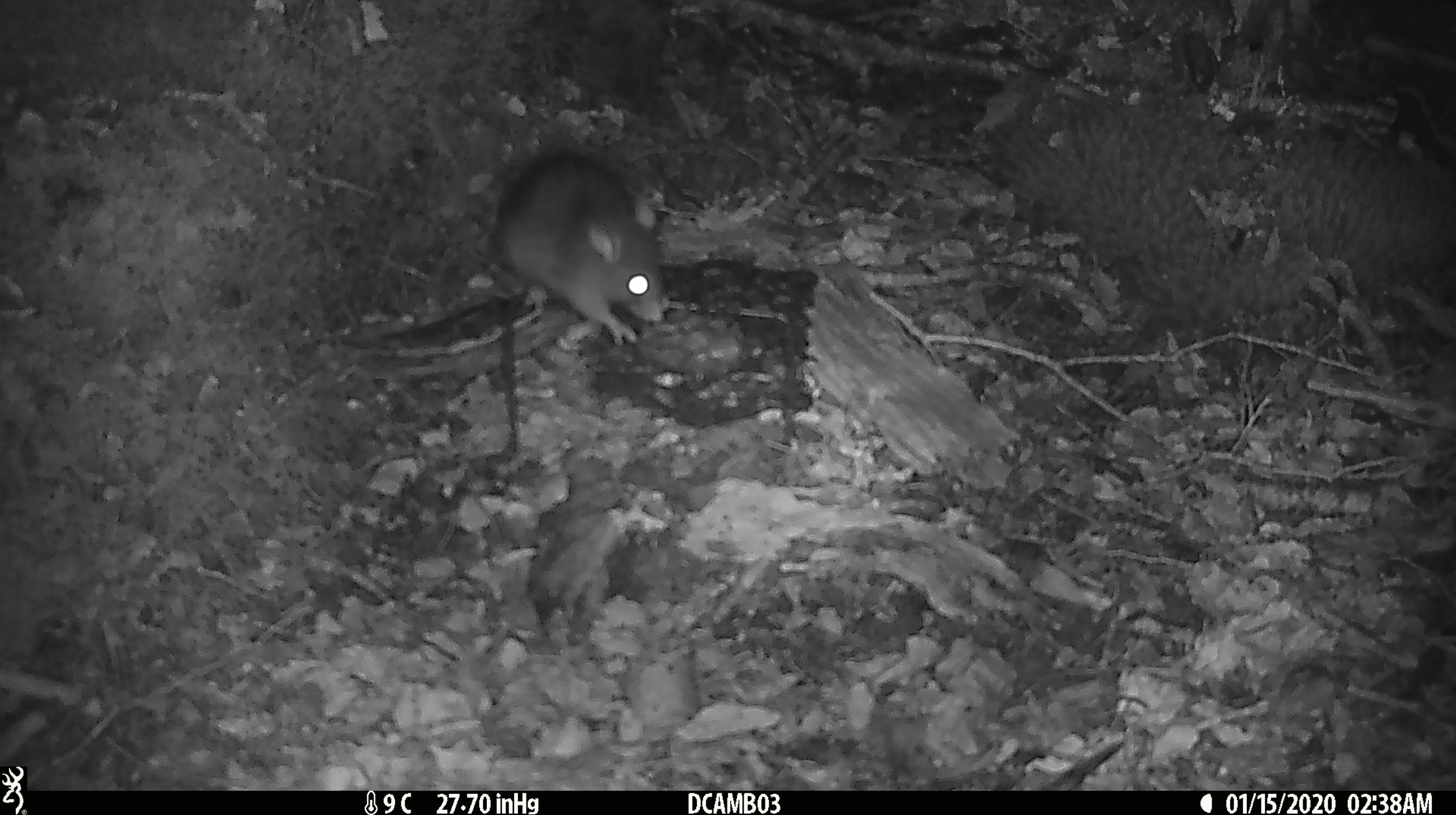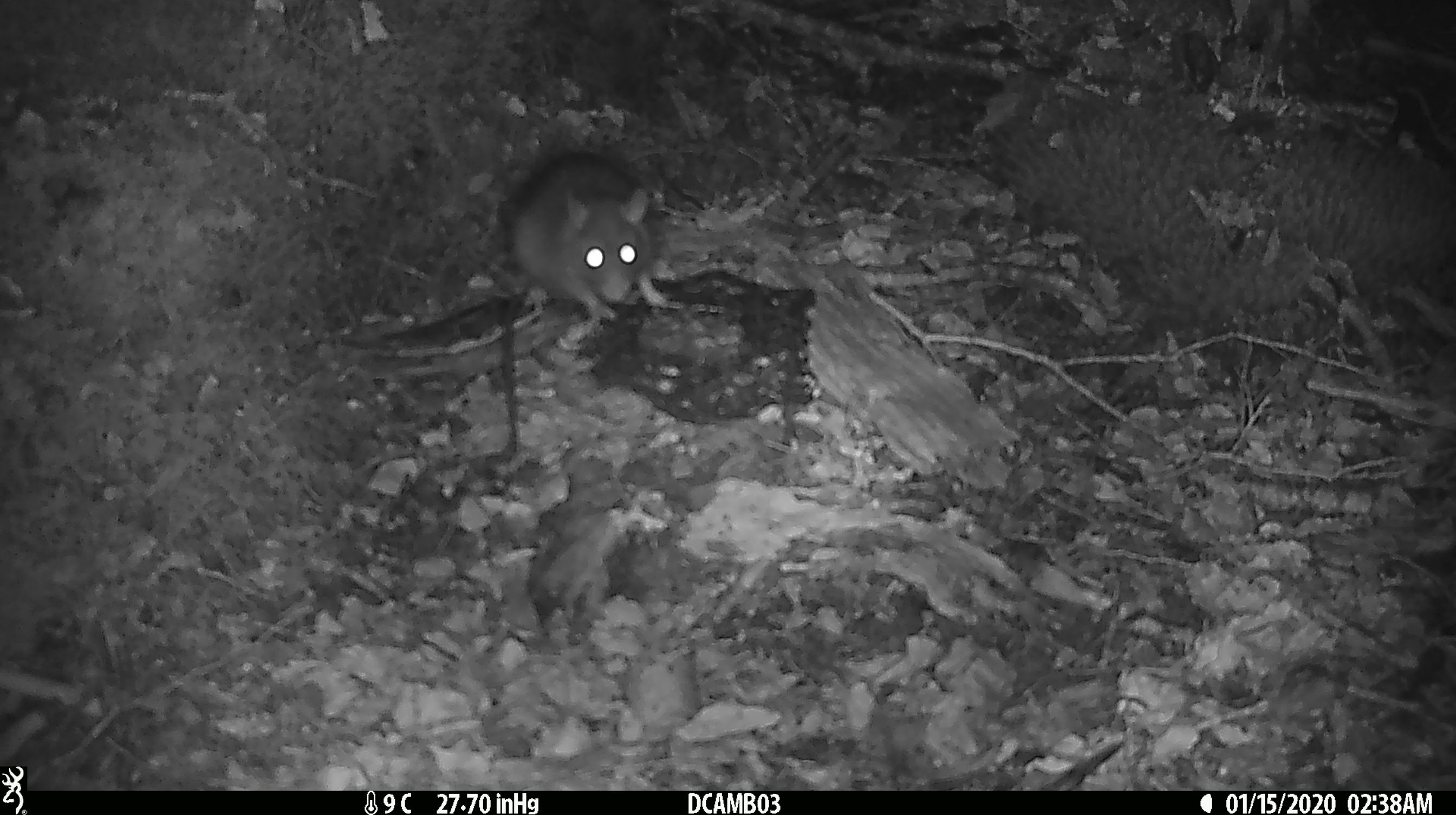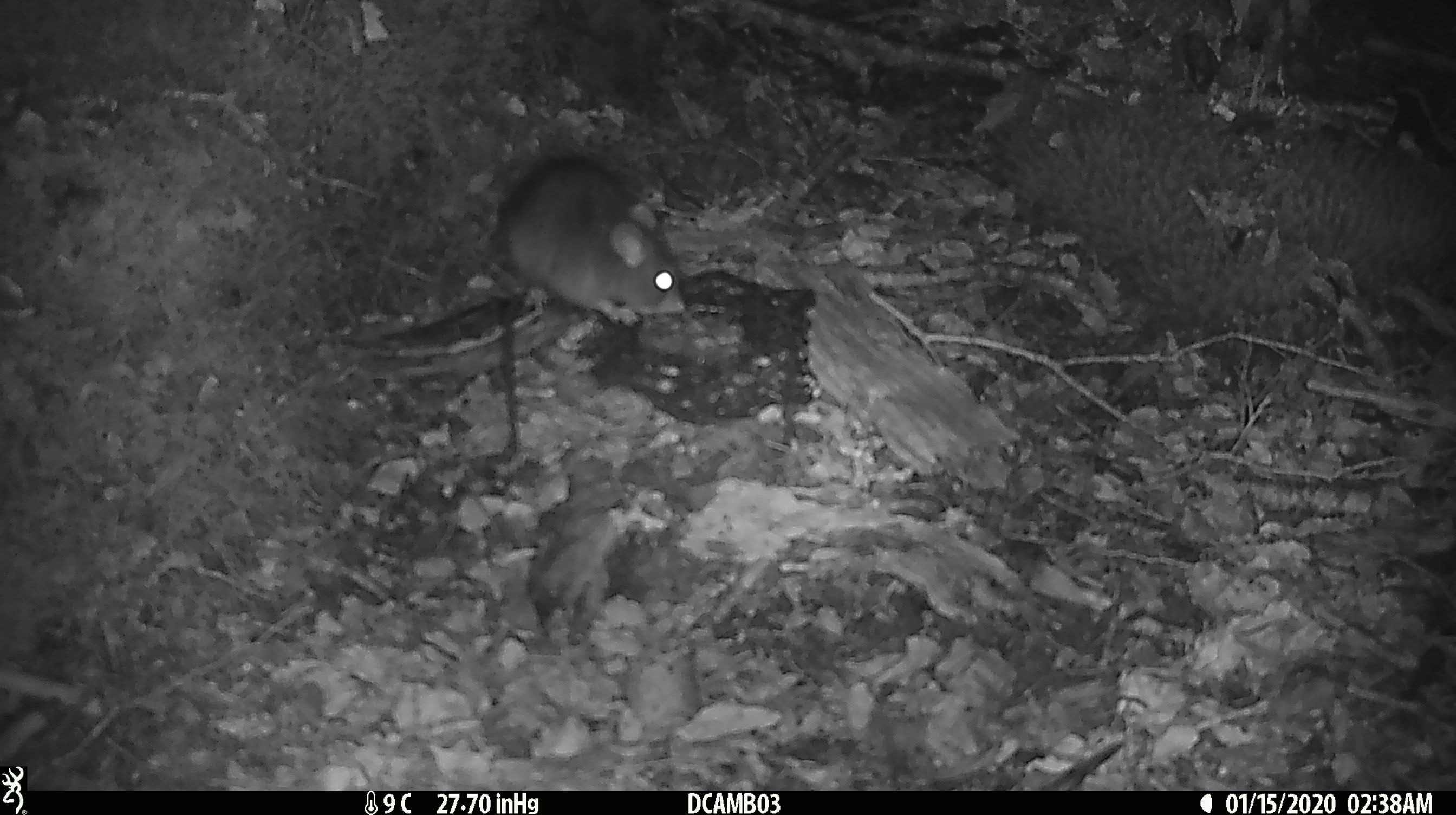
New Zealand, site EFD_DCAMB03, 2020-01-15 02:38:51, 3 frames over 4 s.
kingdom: Animalia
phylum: Chordata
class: Mammalia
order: Rodentia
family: Muridae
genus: Rattus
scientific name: Rattus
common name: rat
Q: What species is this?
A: Rat (Rattus).